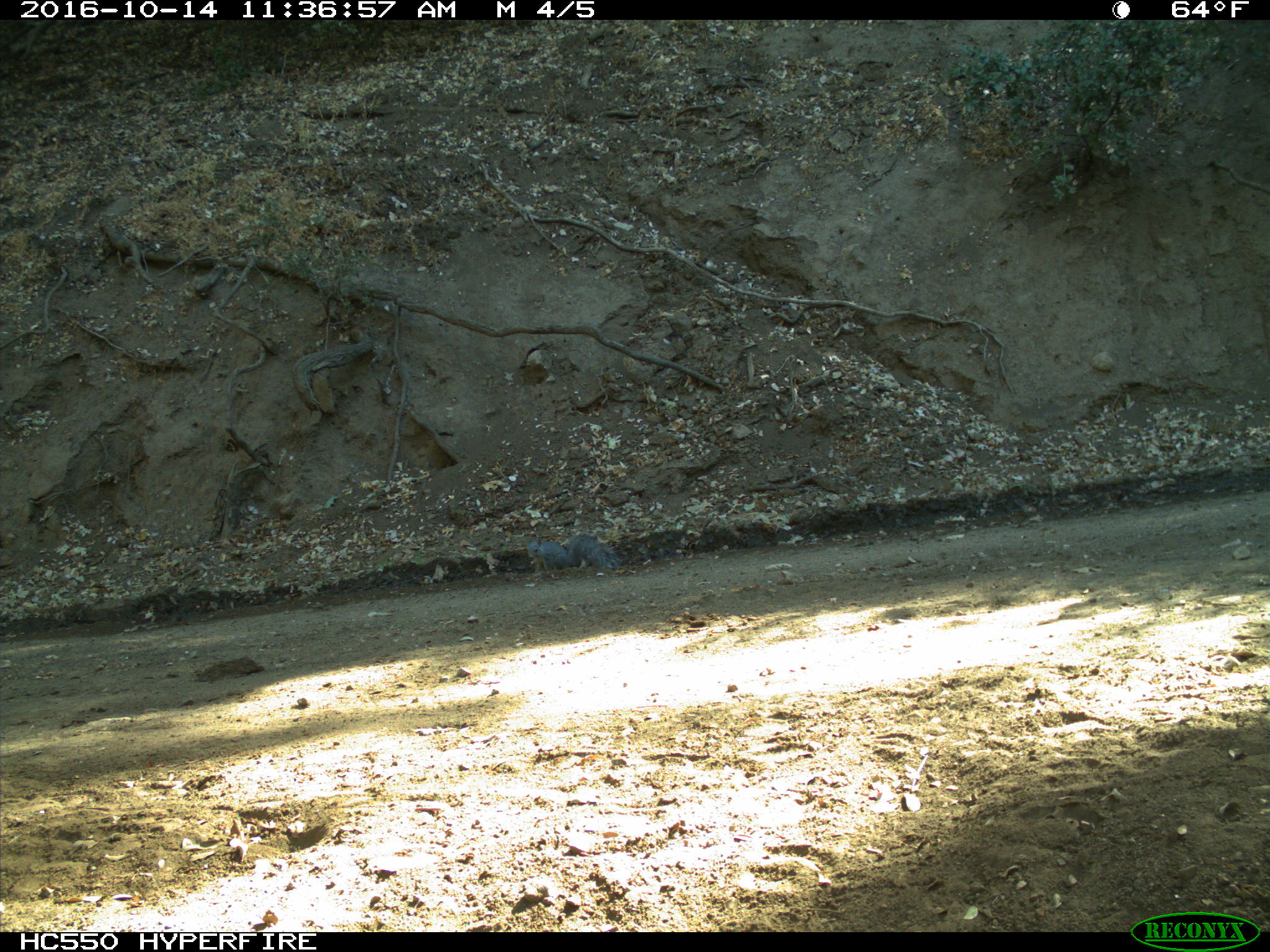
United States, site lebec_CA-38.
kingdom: Animalia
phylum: Chordata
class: Mammalia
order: Rodentia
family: Sciuridae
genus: Sciurus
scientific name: Sciurus carolinensis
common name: eastern gray squirrel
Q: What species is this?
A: Sciurus carolinensis (eastern gray squirrel).